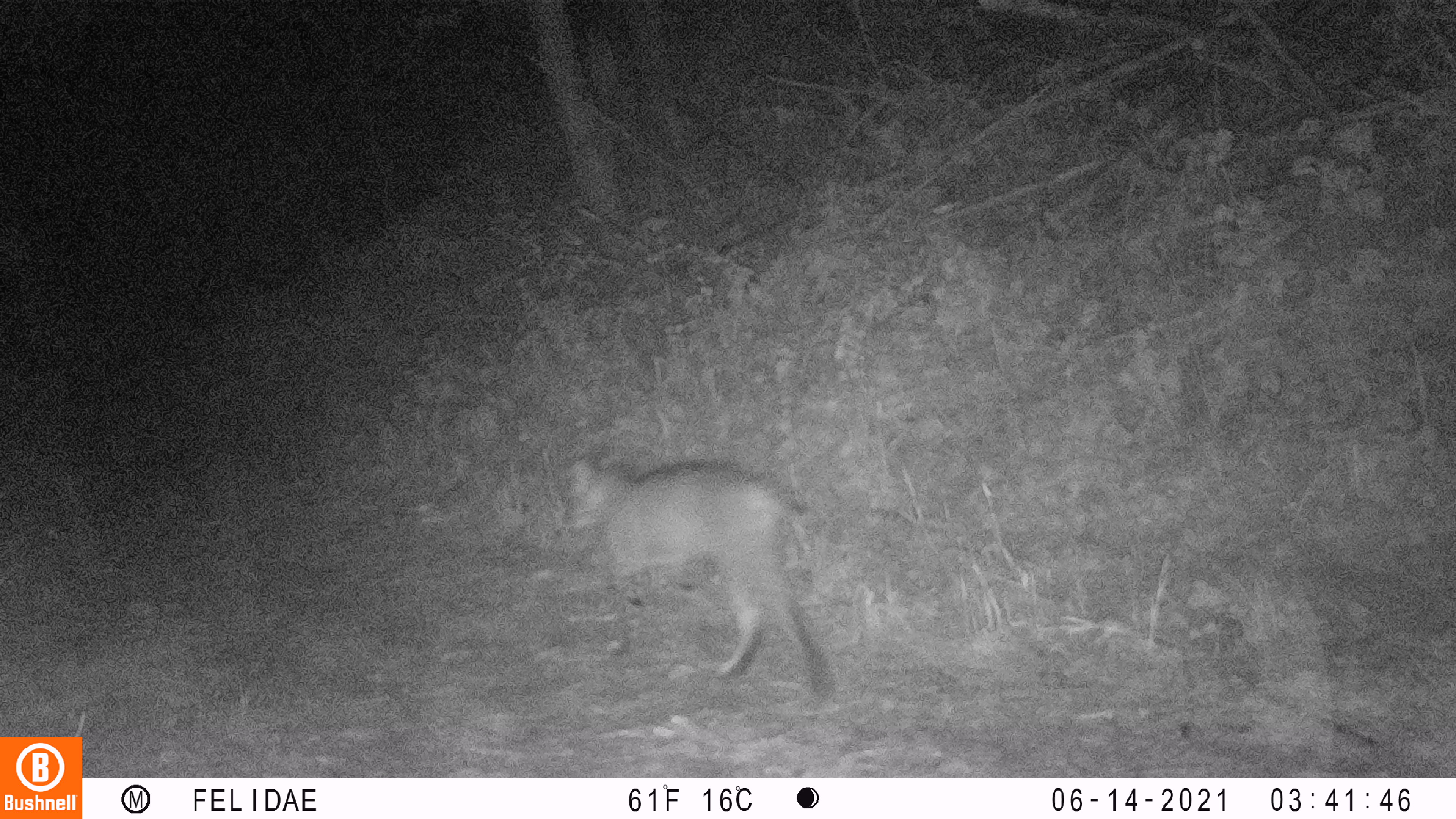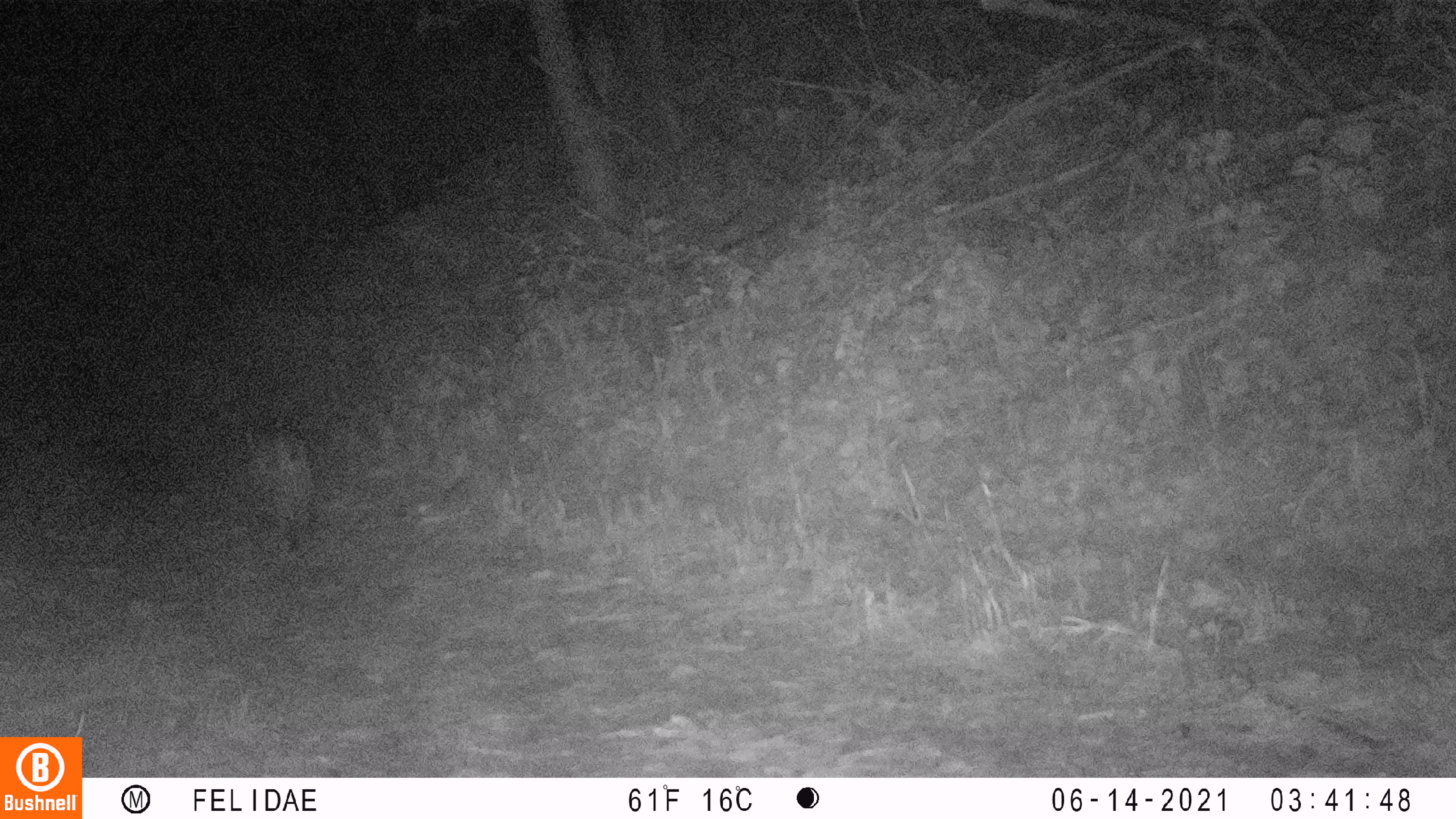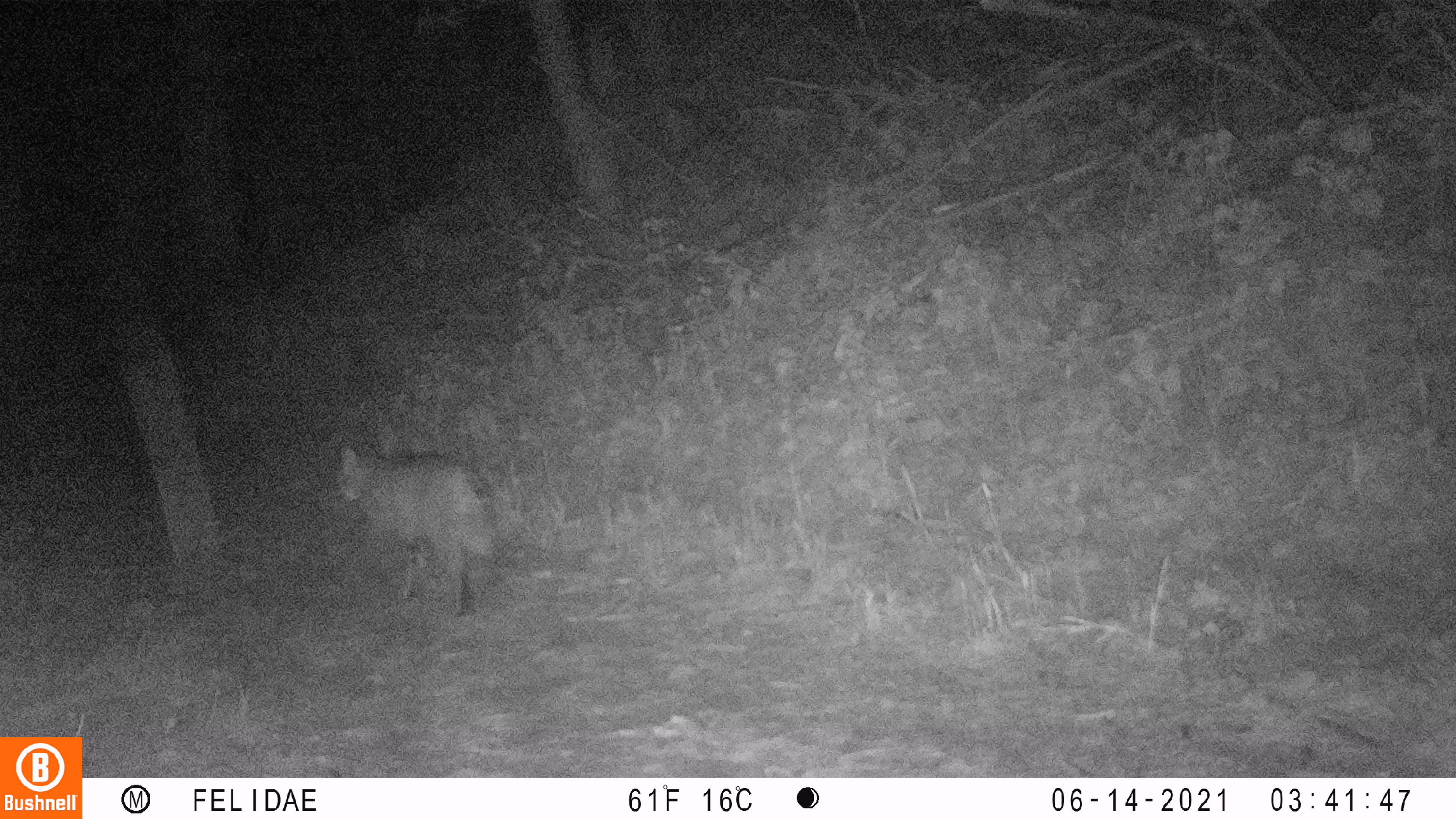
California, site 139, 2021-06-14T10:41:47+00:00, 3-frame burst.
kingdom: Animalia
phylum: Chordata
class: Mammalia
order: Carnivora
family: Felidae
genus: Lynx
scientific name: Lynx rufus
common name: bobcat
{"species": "bobcat (Lynx rufus)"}